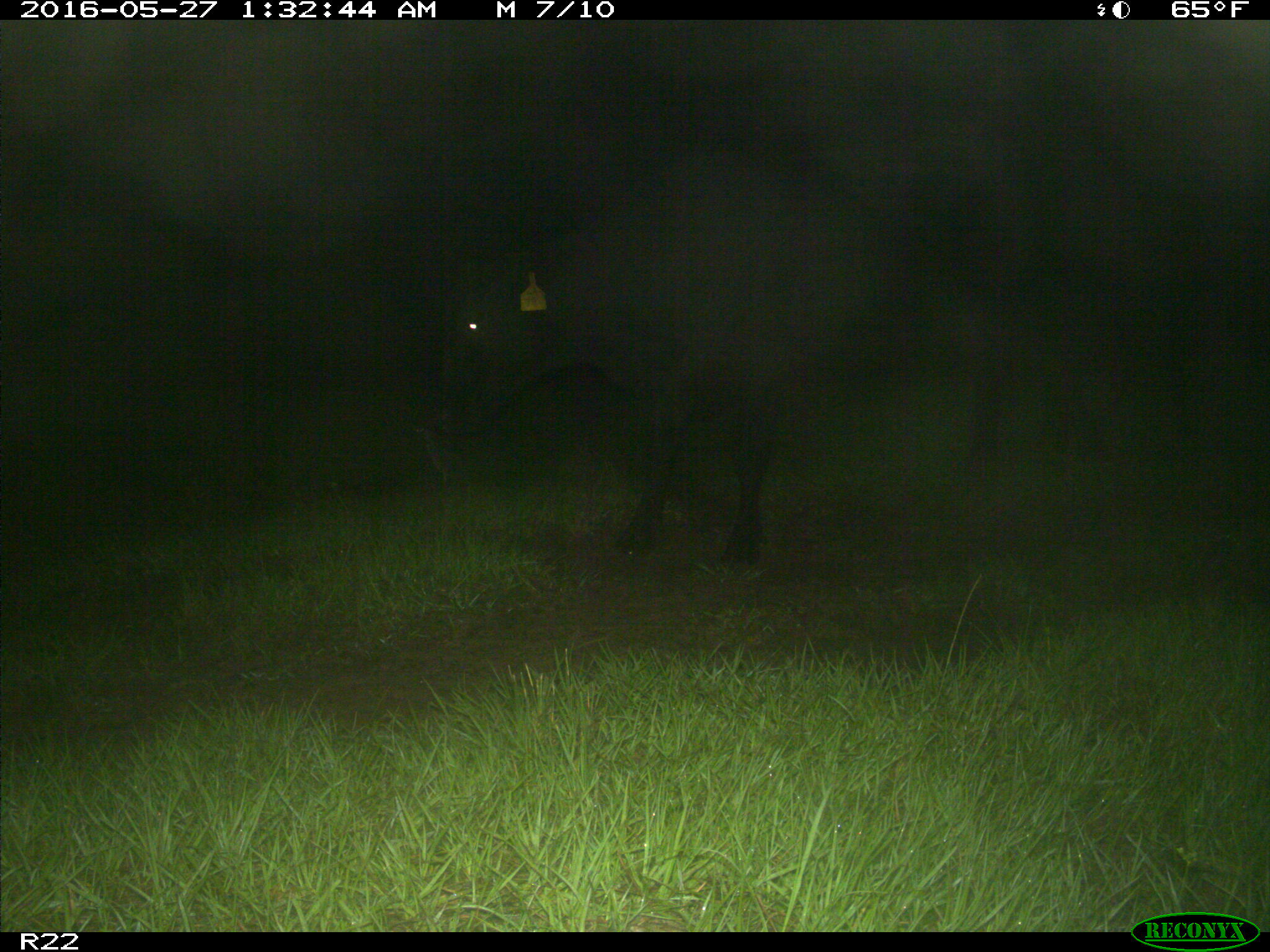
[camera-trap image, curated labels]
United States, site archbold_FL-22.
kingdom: Animalia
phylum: Chordata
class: Mammalia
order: Artiodactyla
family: Bovidae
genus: Bos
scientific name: Bos taurus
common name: domestic cow